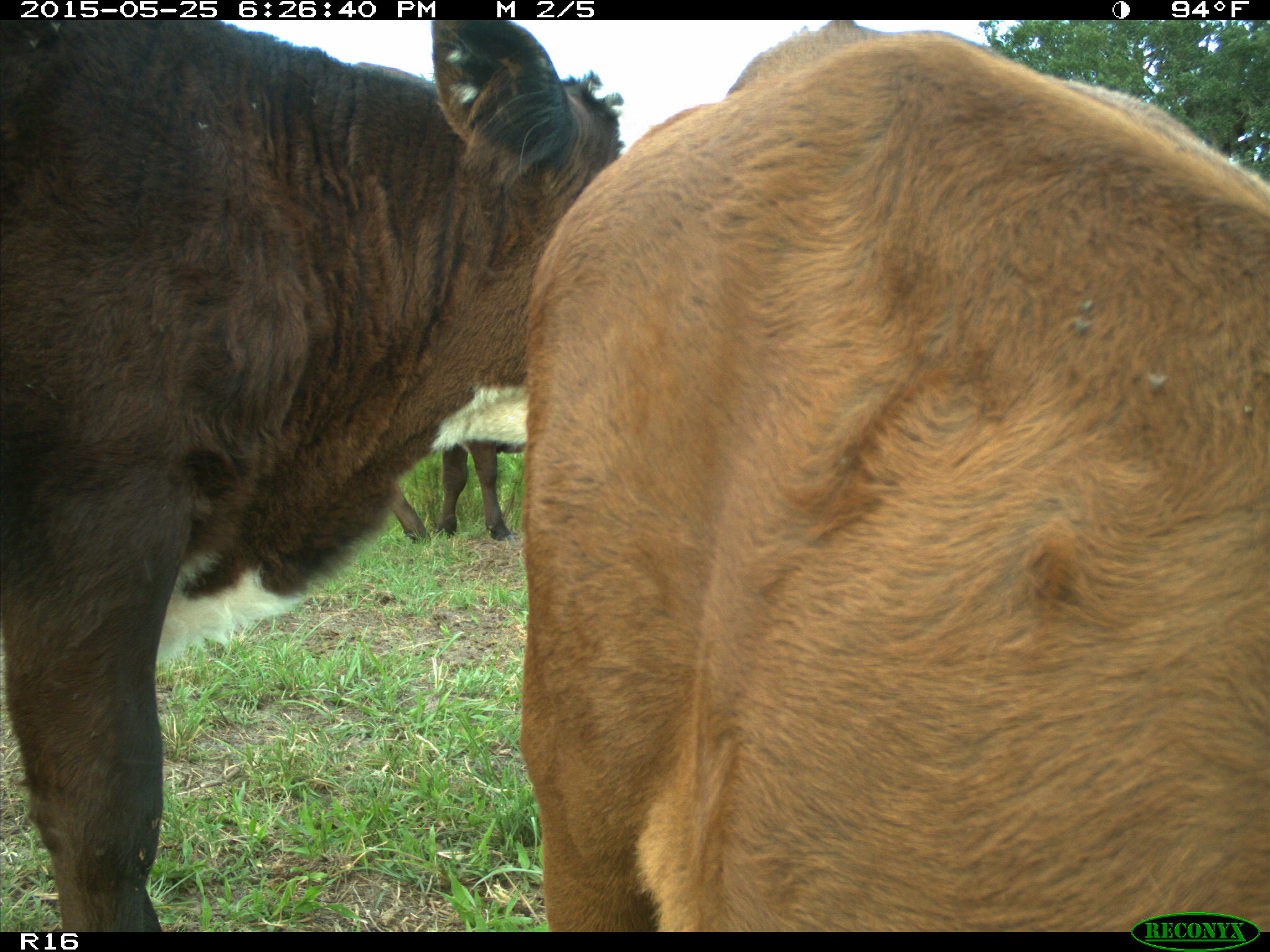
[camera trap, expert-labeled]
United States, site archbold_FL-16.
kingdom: Animalia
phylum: Chordata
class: Mammalia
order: Artiodactyla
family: Bovidae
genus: Bos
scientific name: Bos taurus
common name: domestic cow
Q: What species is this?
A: Bos taurus (domestic cow).